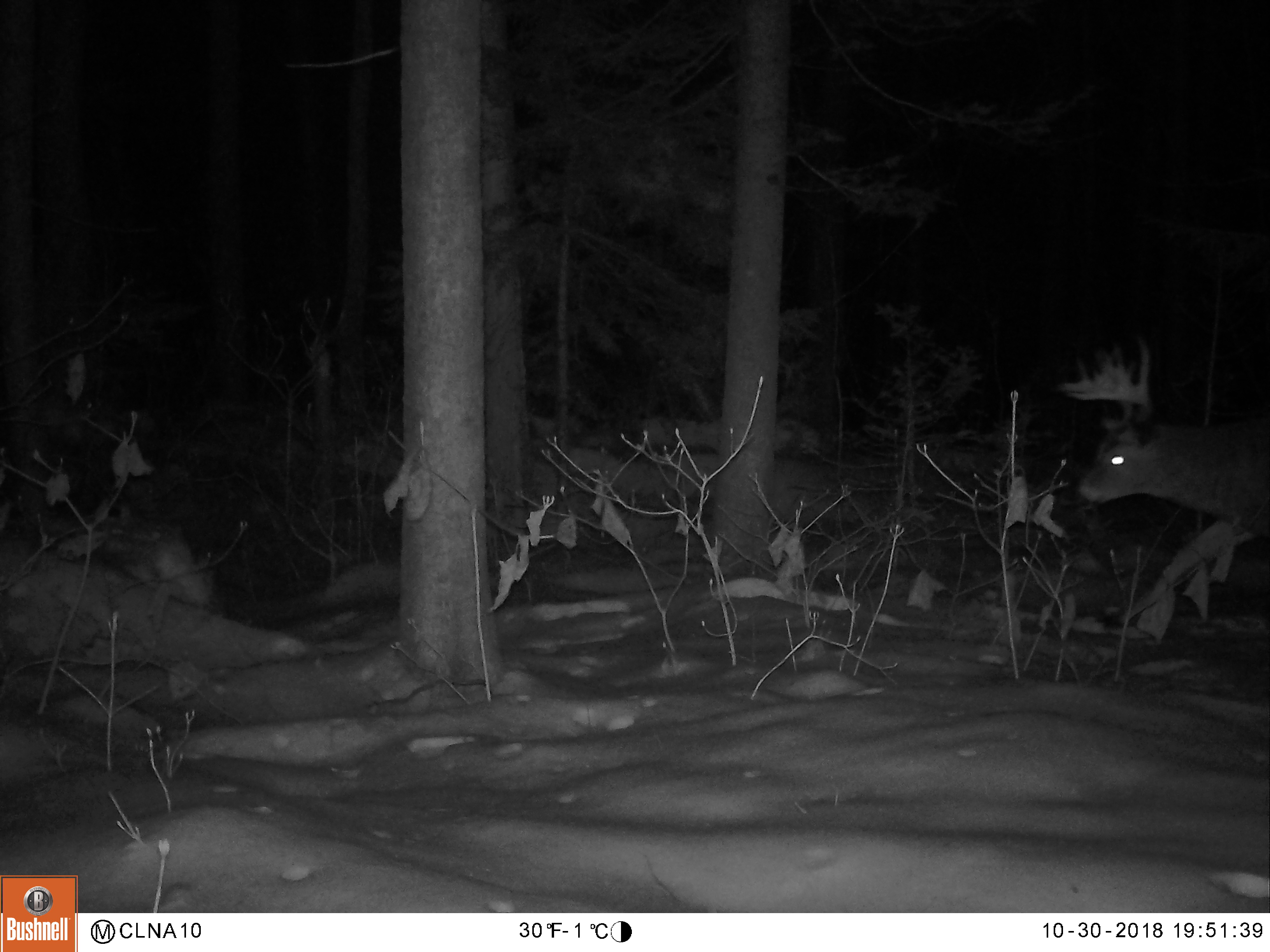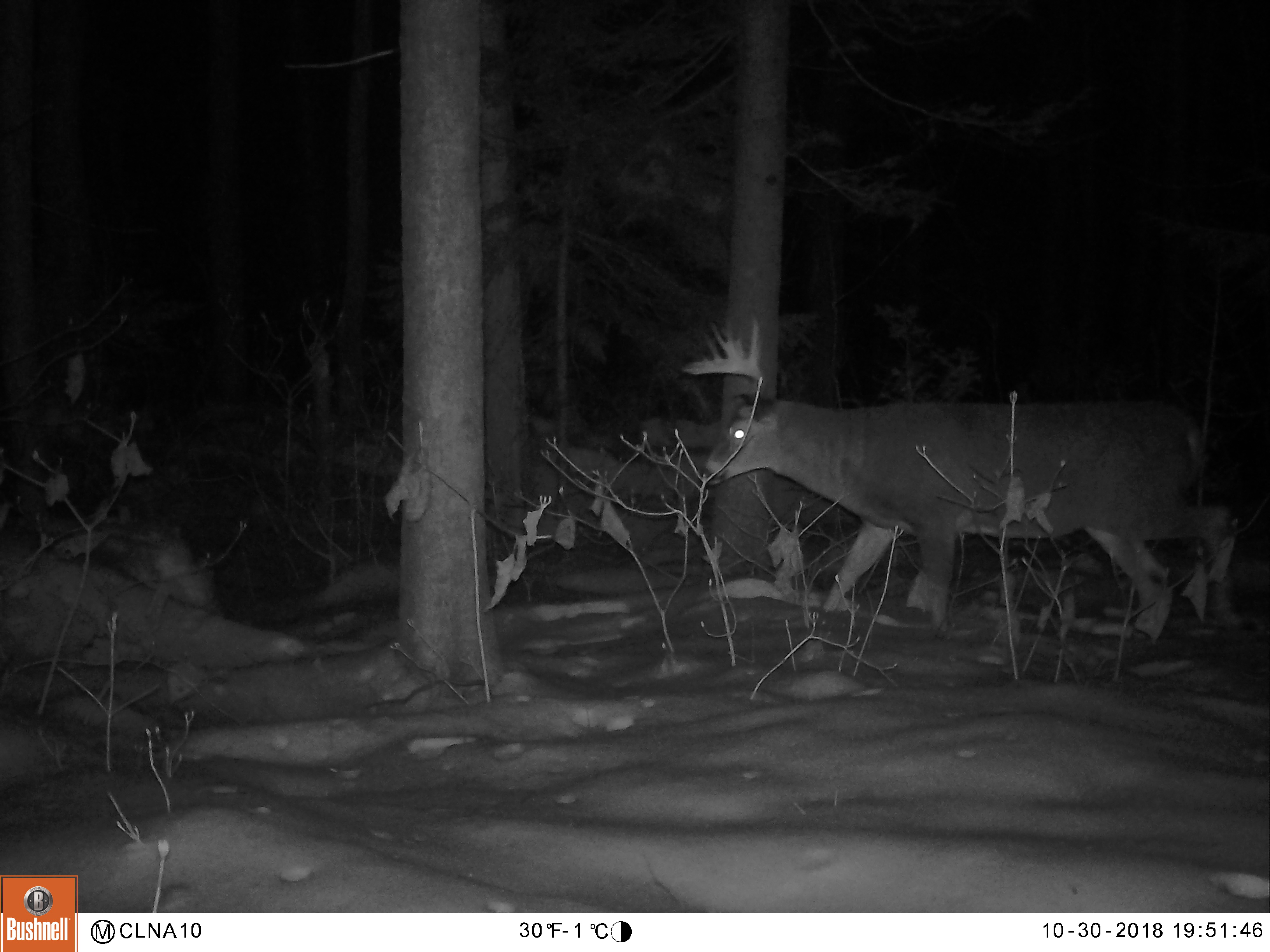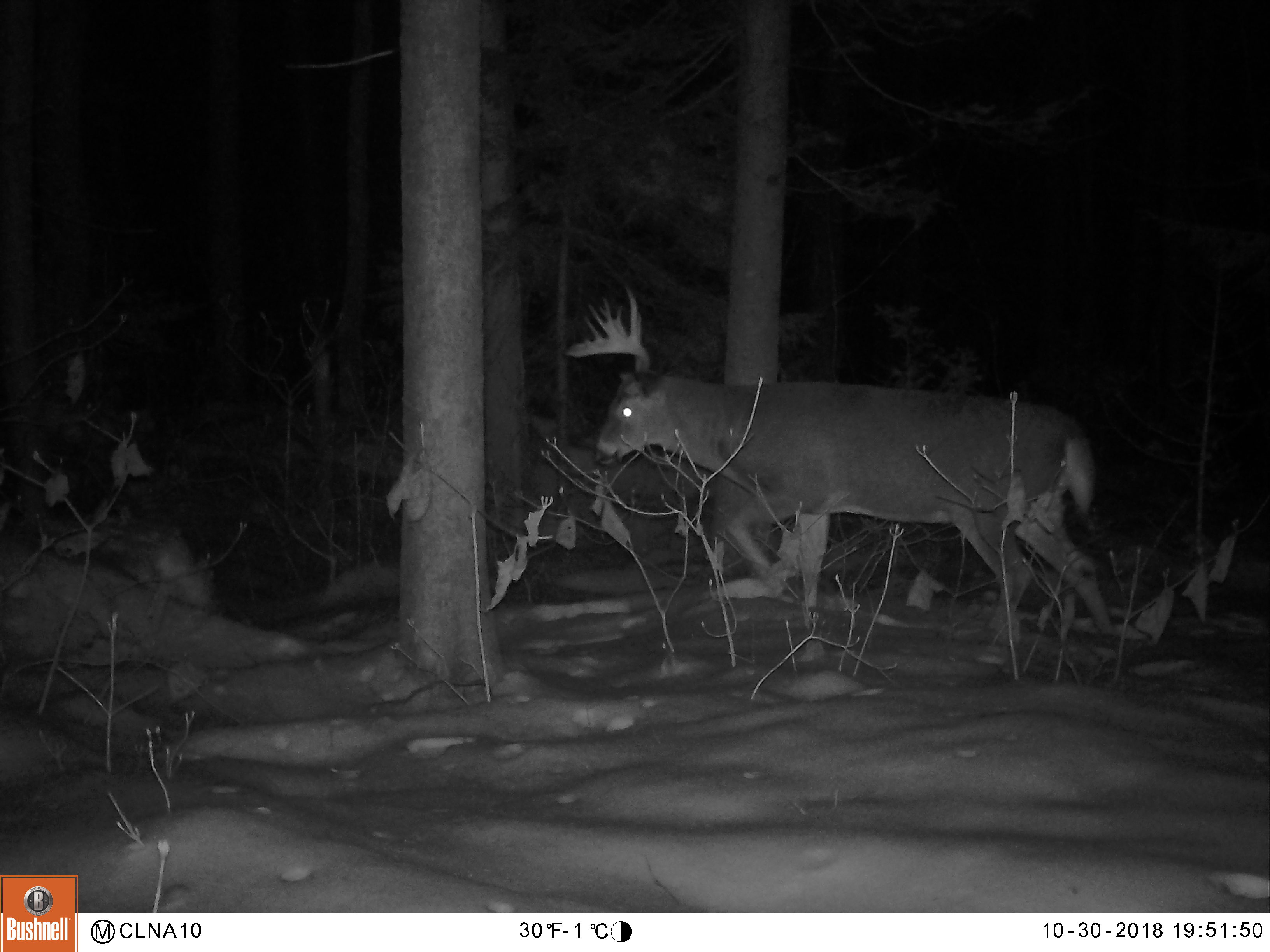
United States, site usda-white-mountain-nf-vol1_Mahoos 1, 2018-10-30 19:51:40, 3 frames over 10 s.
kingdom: Animalia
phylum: Chordata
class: Mammalia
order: Artiodactyla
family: Cervidae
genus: Odocoileus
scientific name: Odocoileus virginianus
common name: white-tailed deer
White-tailed deer (Odocoileus virginianus).